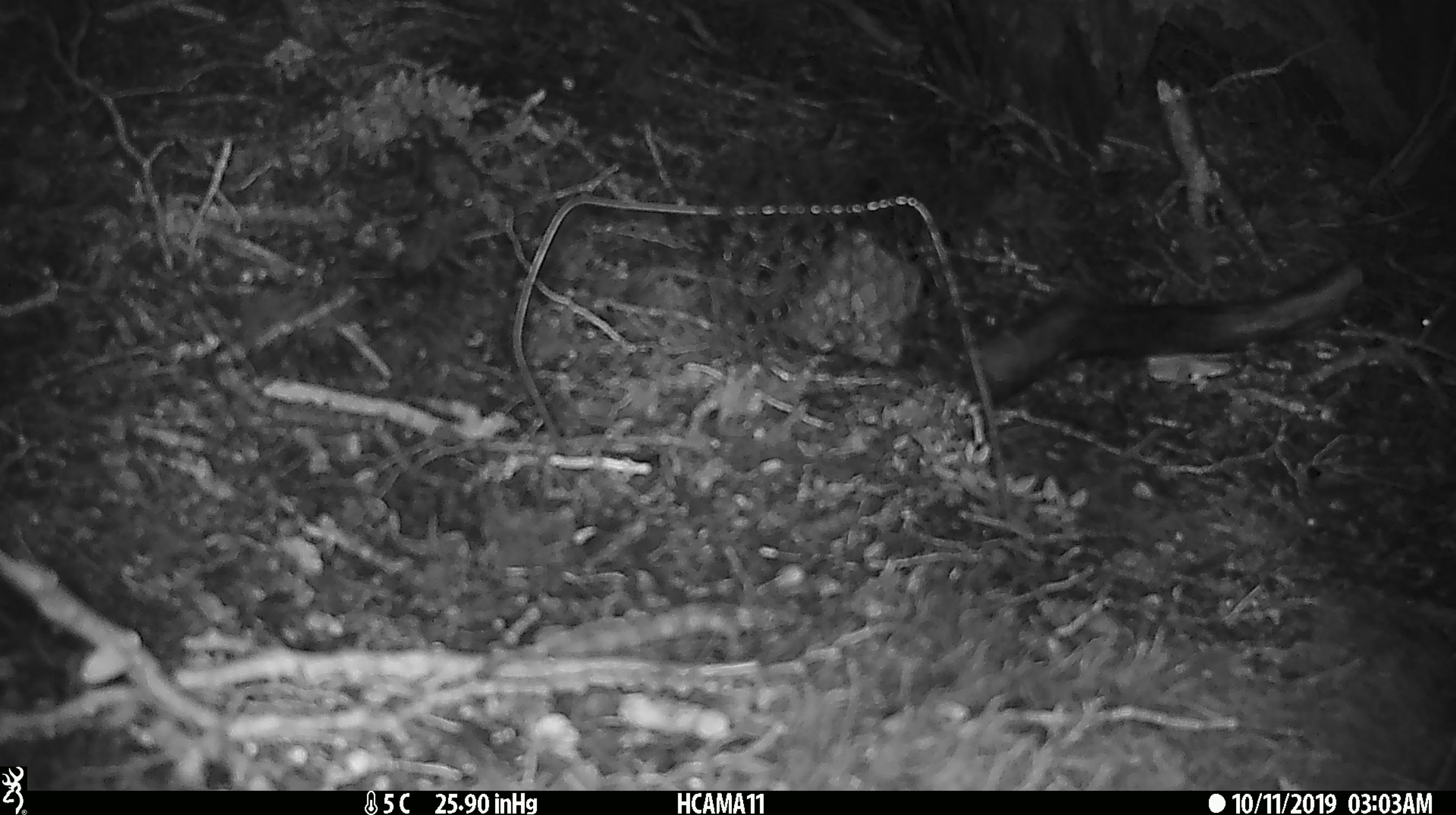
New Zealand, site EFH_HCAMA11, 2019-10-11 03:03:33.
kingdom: Animalia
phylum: Chordata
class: Mammalia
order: Rodentia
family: Muridae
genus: Mus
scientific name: Mus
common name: mouse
Mouse (Mus).